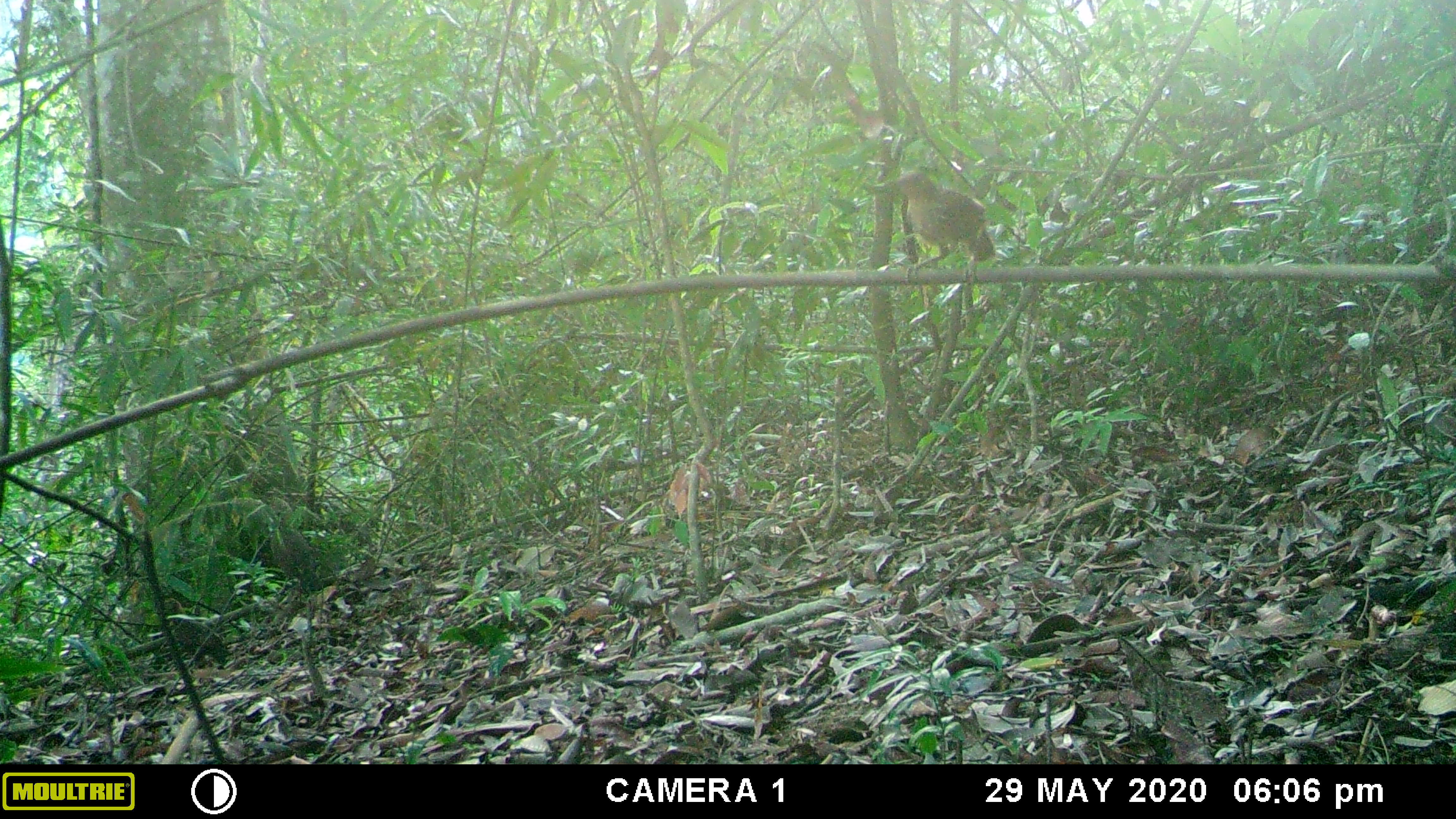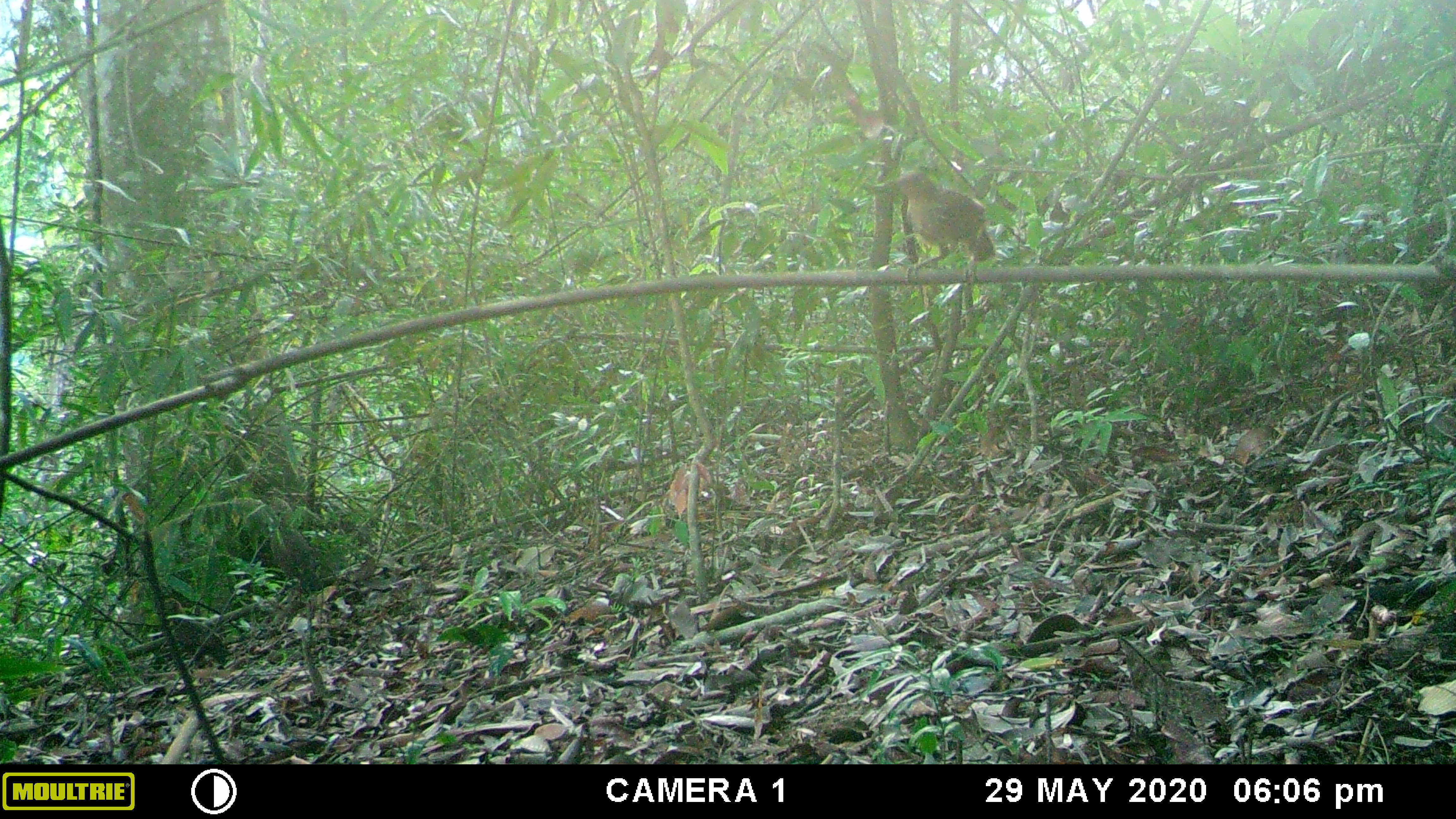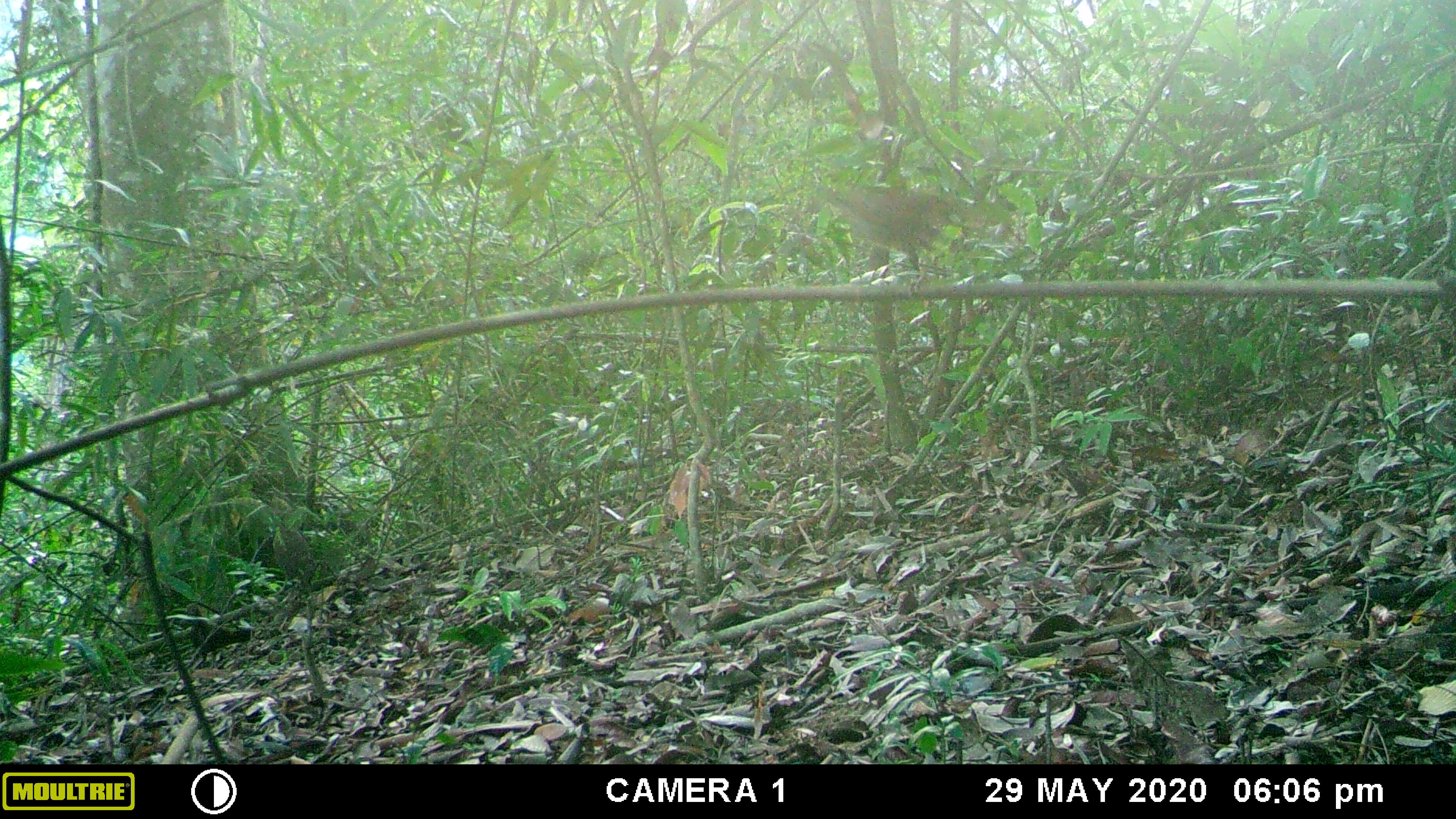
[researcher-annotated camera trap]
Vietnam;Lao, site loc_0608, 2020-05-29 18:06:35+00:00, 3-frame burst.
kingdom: Animalia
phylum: Chordata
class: Aves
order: Galliformes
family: Phasianidae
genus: Gallus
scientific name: Gallus gallus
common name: red junglefowl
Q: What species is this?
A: Red junglefowl (Gallus gallus).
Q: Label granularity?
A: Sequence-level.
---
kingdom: Animalia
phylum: Chordata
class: Aves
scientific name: Aves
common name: bird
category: unidentified bird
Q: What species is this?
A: Unidentified bird (bird) (Aves).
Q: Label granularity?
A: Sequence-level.